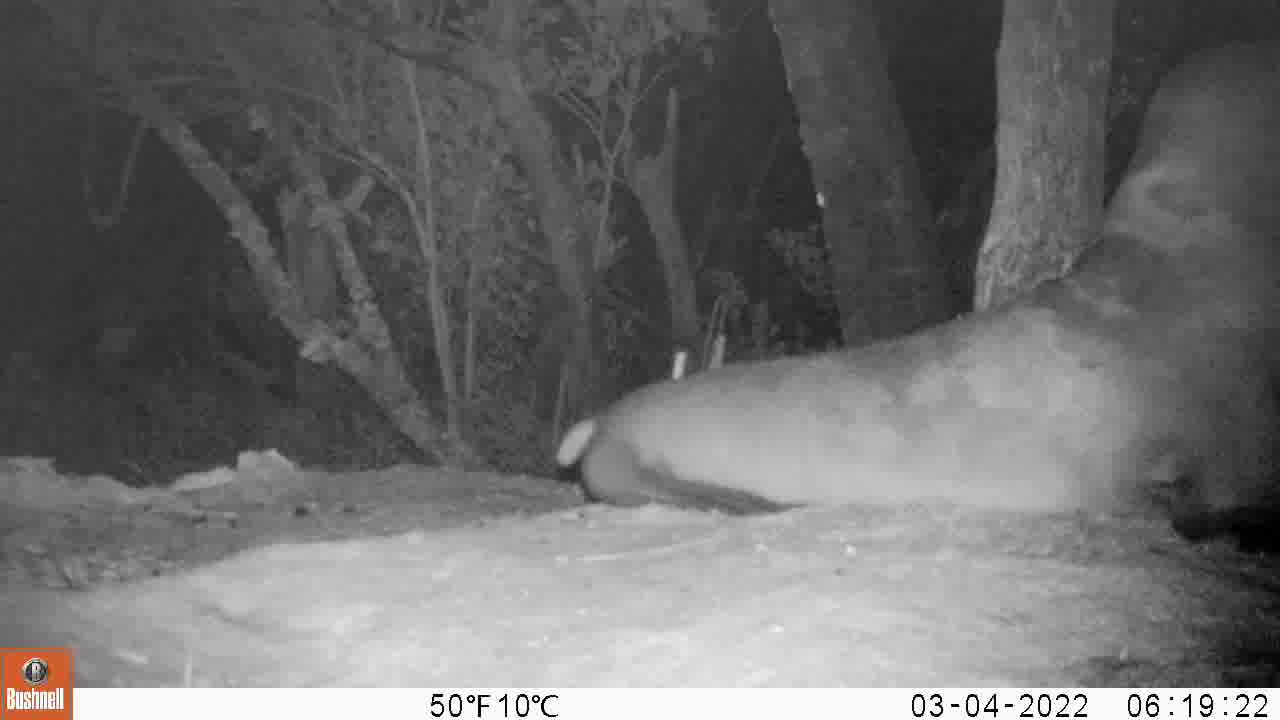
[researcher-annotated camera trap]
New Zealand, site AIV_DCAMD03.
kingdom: Animalia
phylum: Chordata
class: Mammalia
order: Carnivora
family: Otariidae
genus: Phocarctos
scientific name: Phocarctos hookeri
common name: new zealand sea lion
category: sealion